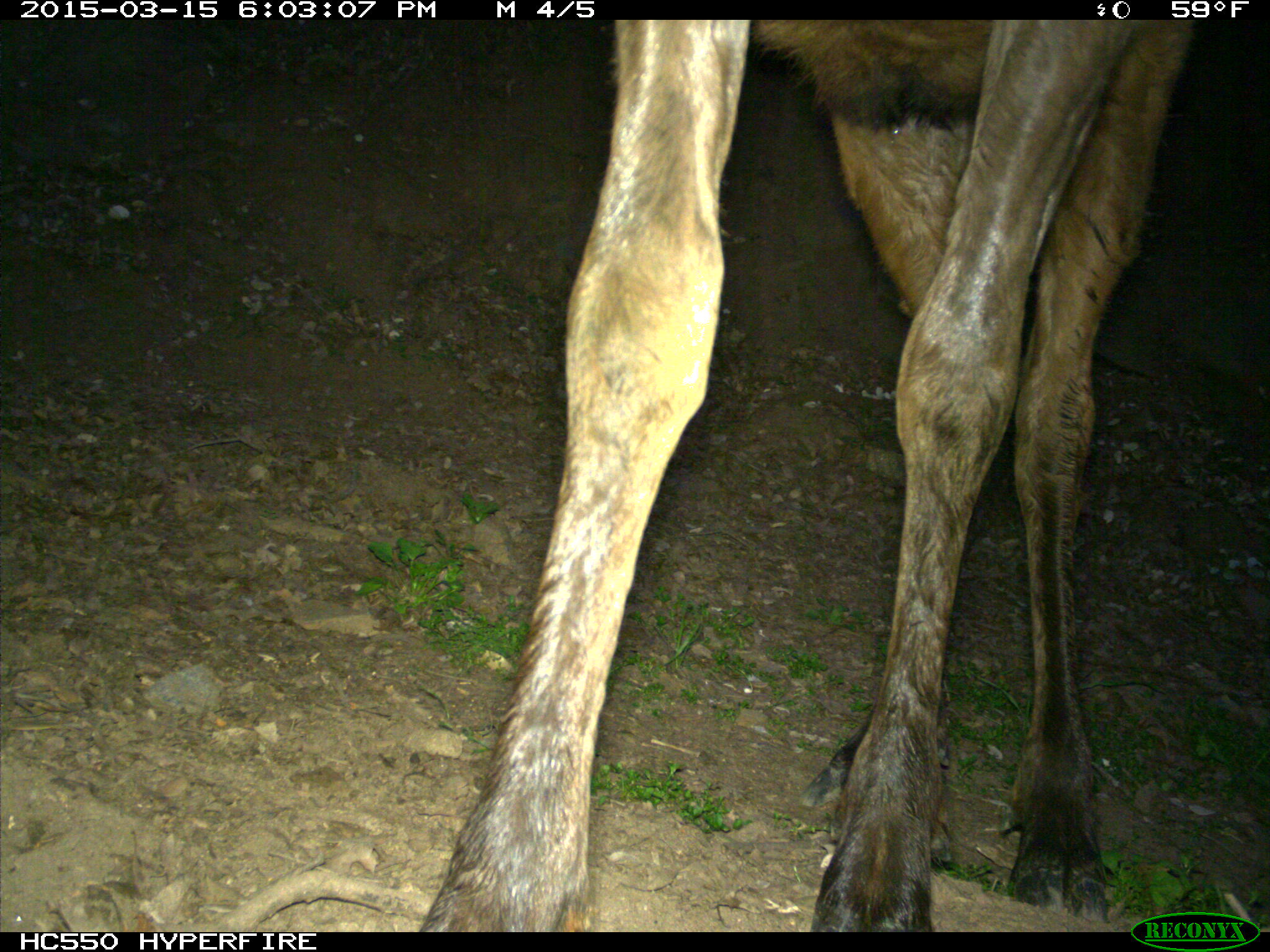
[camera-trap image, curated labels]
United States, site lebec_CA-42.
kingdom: Animalia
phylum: Chordata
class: Mammalia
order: Artiodactyla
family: Cervidae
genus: Cervus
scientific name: Cervus canadensis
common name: elk